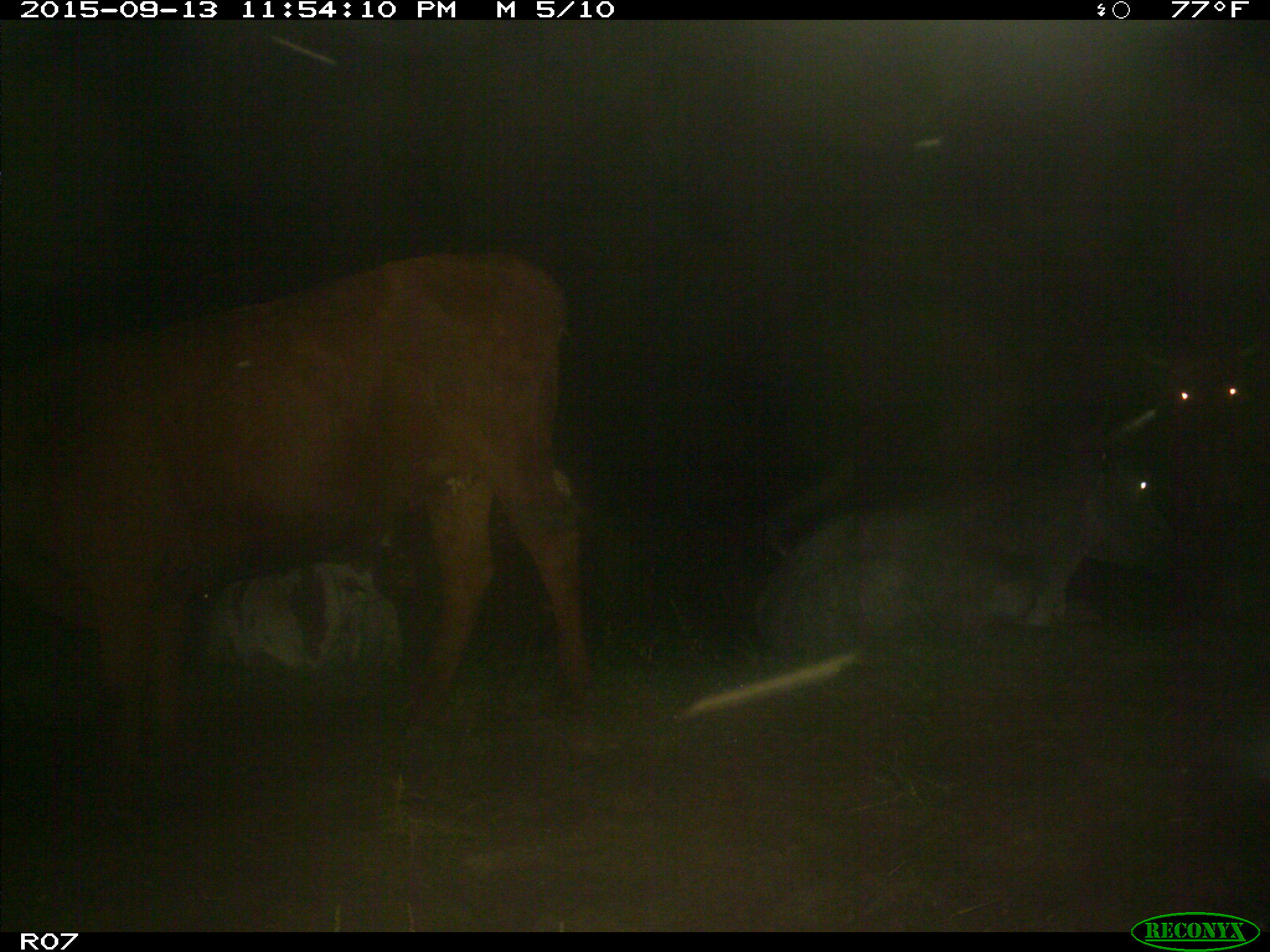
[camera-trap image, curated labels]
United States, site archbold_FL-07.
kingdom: Animalia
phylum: Chordata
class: Mammalia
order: Artiodactyla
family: Bovidae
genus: Bos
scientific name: Bos taurus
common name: domestic cow